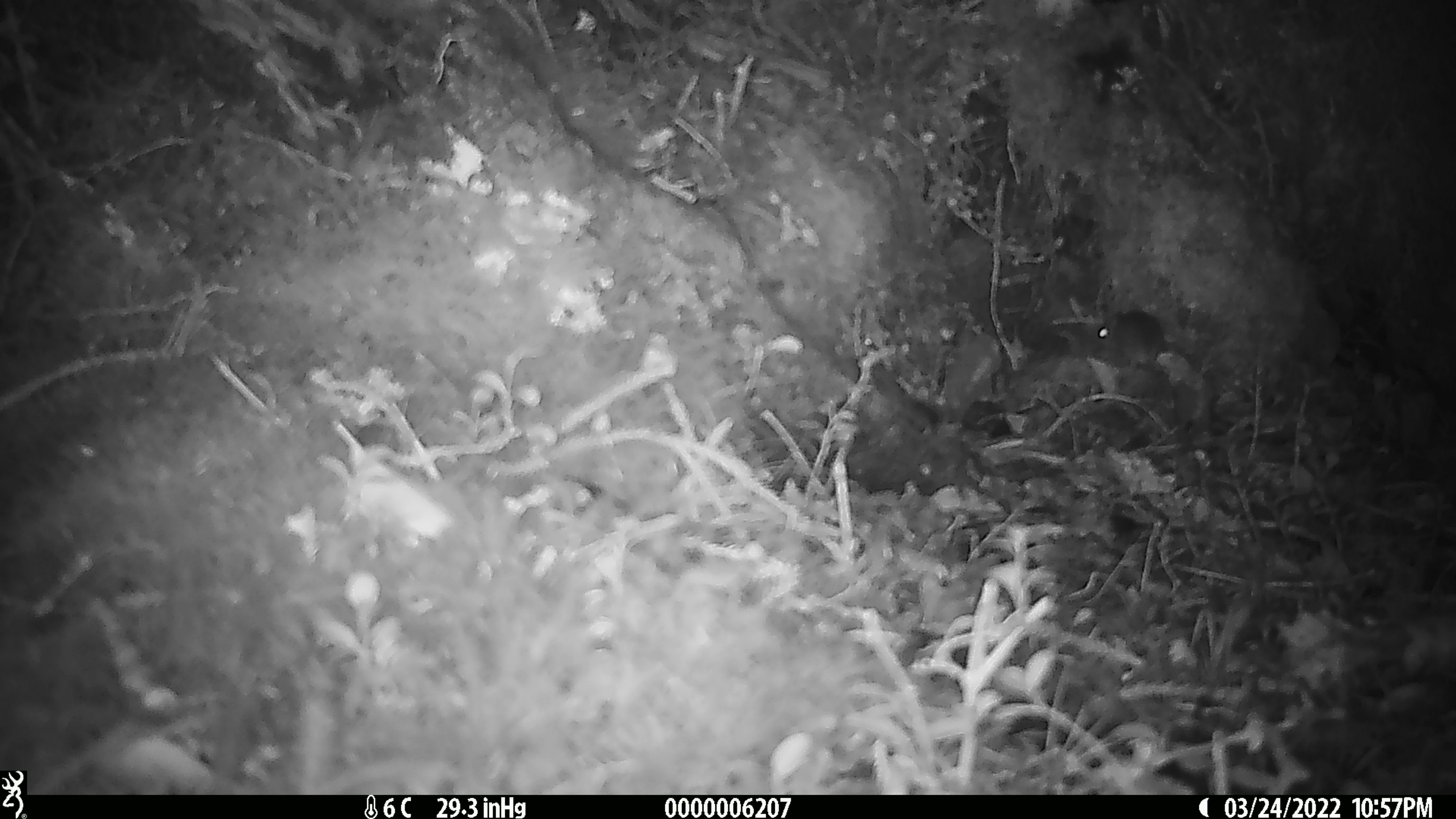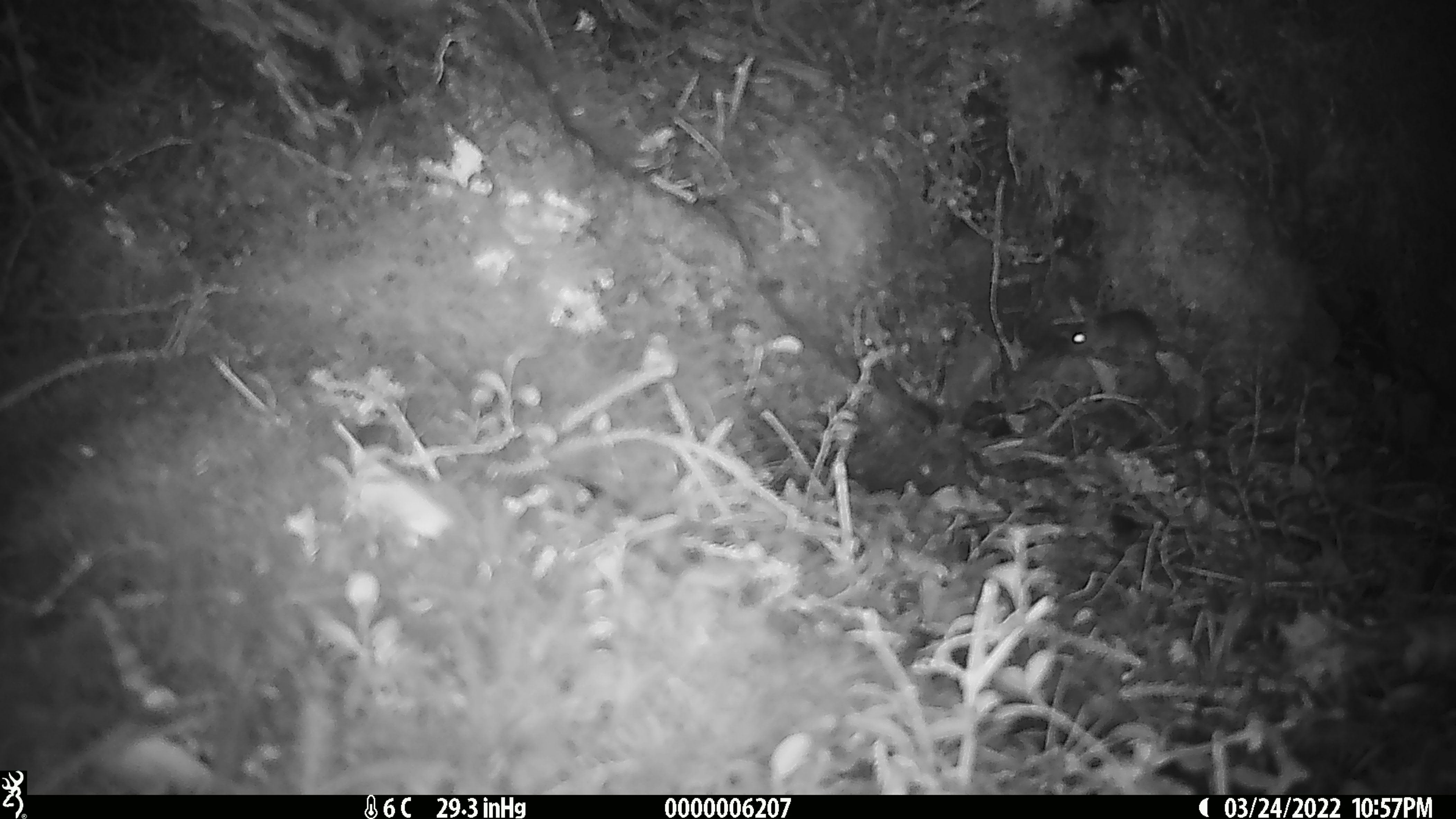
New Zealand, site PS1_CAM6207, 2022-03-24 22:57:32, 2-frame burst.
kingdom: Animalia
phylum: Chordata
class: Mammalia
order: Rodentia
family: Muridae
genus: Mus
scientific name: Mus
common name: mouse